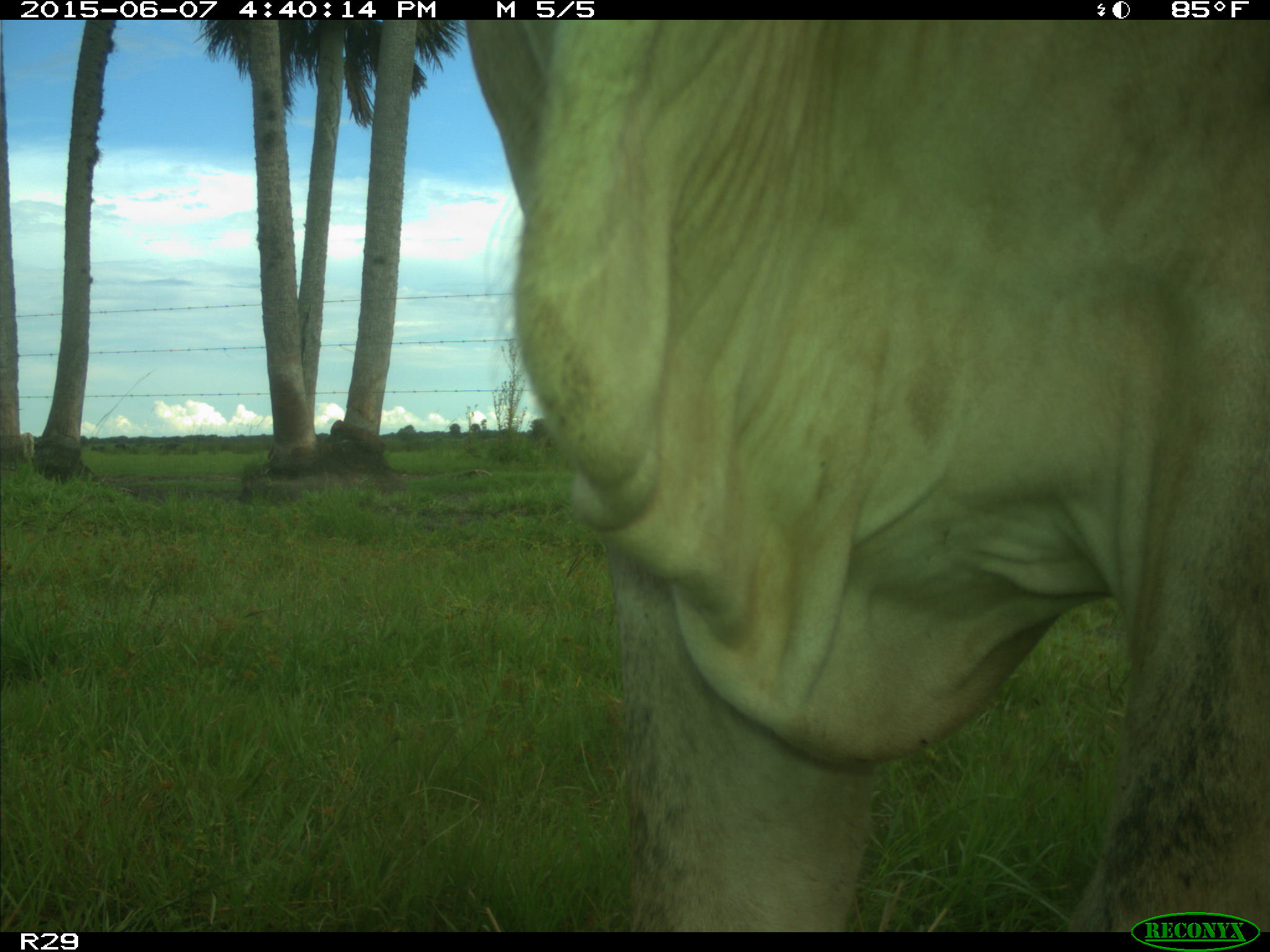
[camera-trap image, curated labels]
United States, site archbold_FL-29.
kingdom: Animalia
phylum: Chordata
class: Mammalia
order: Artiodactyla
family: Bovidae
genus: Bos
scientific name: Bos taurus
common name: domestic cow